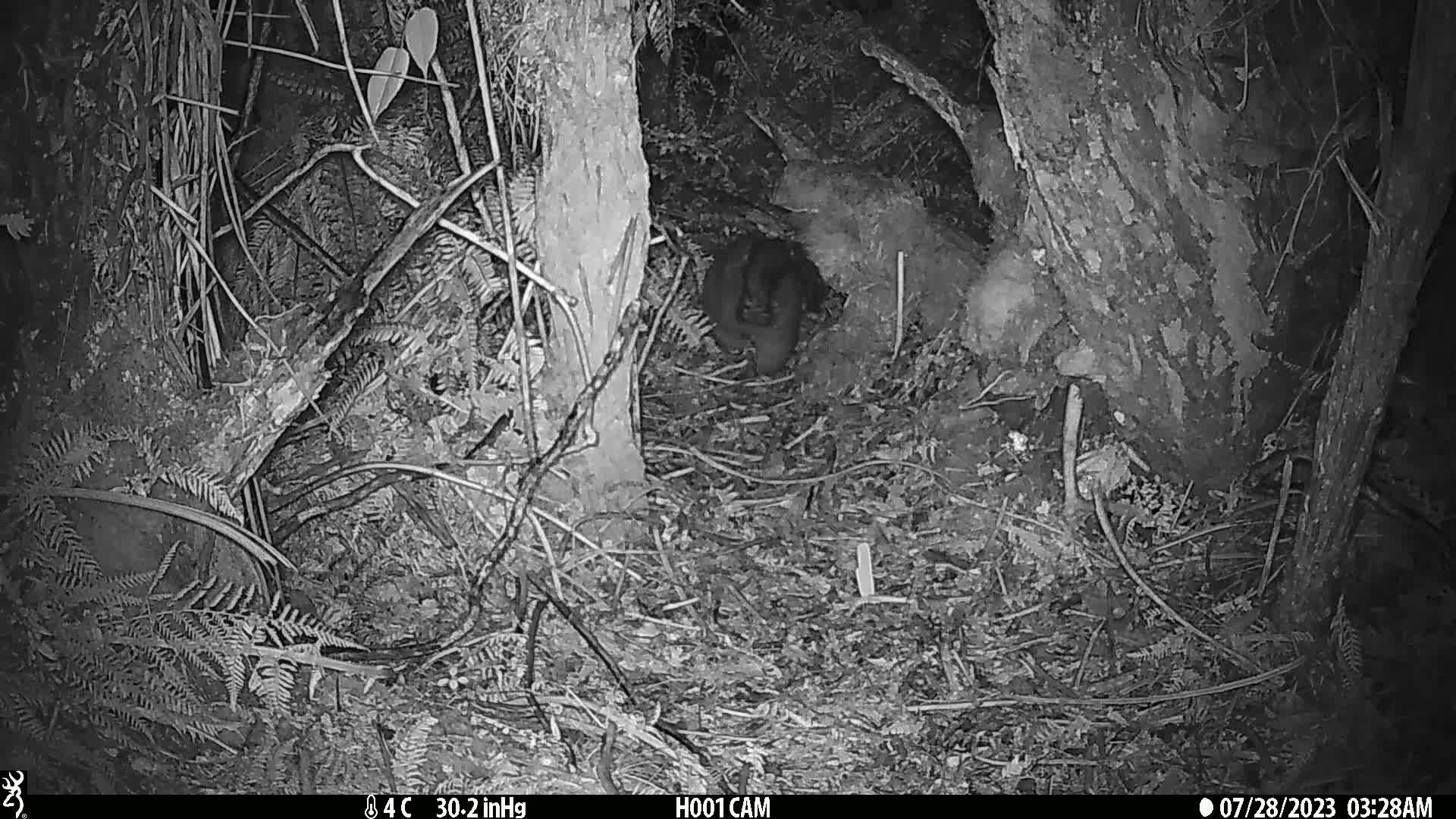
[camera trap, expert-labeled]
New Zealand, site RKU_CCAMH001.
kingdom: Animalia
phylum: Chordata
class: Mammalia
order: Diprotodontia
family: Phalangeridae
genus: Trichosurus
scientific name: Trichosurus vulpecula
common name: common brushtail possum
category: possum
Possum (common brushtail possum) (Trichosurus vulpecula).